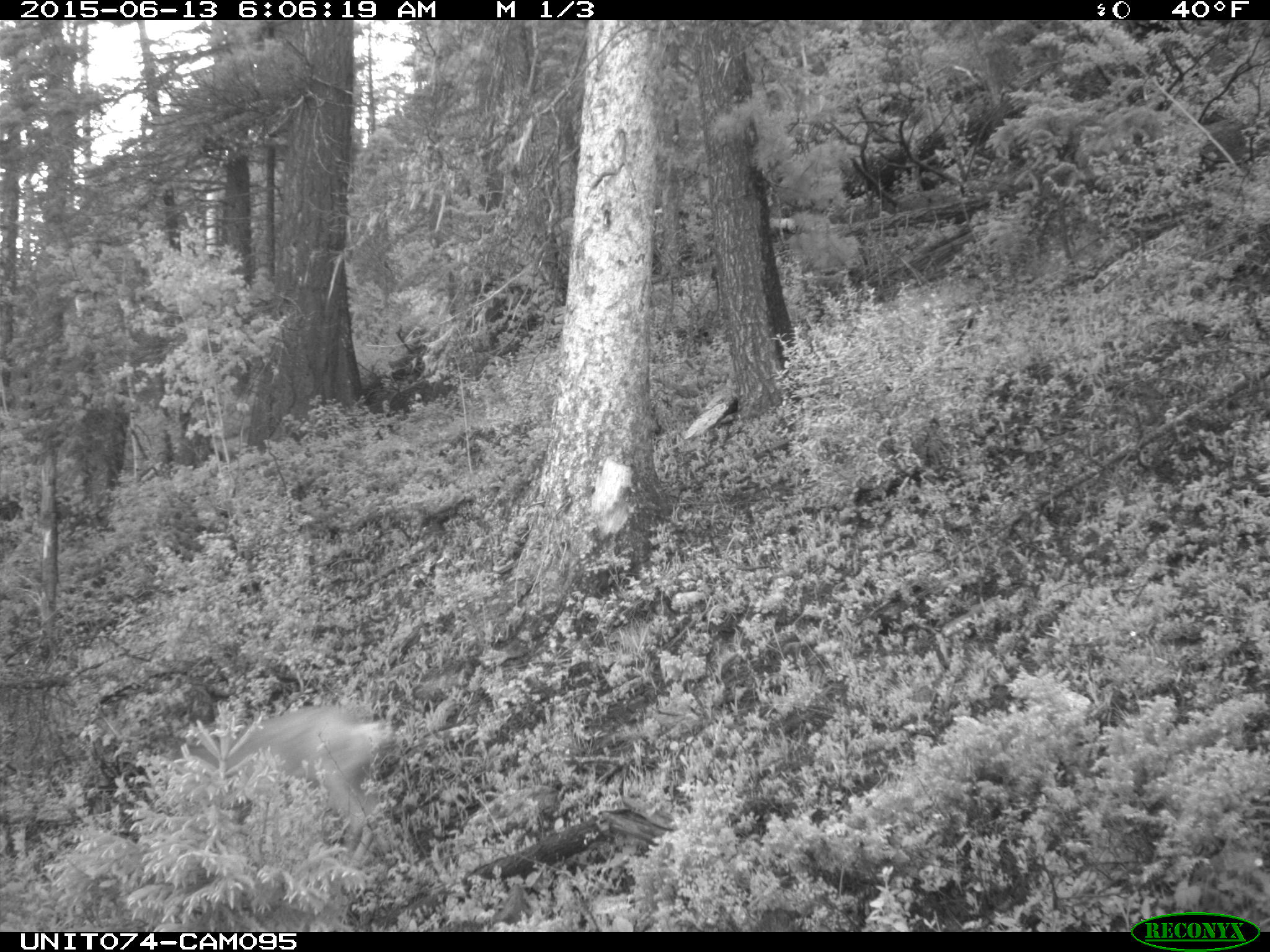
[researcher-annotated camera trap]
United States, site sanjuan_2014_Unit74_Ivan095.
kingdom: Animalia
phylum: Chordata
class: Mammalia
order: Artiodactyla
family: Cervidae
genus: Odocoileus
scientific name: Odocoileus hemionus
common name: mule deer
Odocoileus hemionus (mule deer).